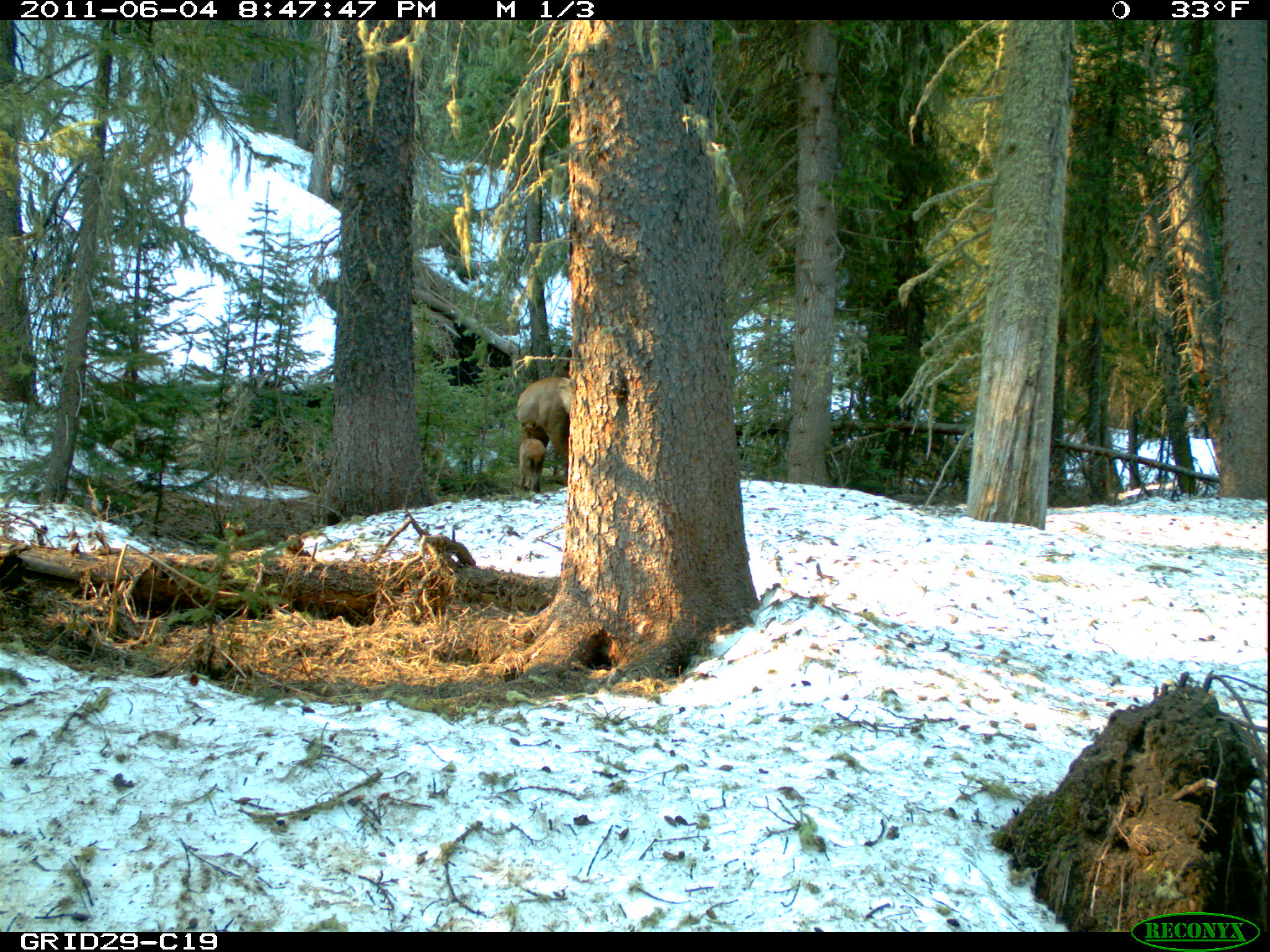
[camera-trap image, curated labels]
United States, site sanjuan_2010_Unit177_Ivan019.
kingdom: Animalia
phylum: Chordata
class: Mammalia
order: Artiodactyla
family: Cervidae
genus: Cervus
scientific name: Cervus elaphus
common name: red deer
Cervus elaphus (red deer).